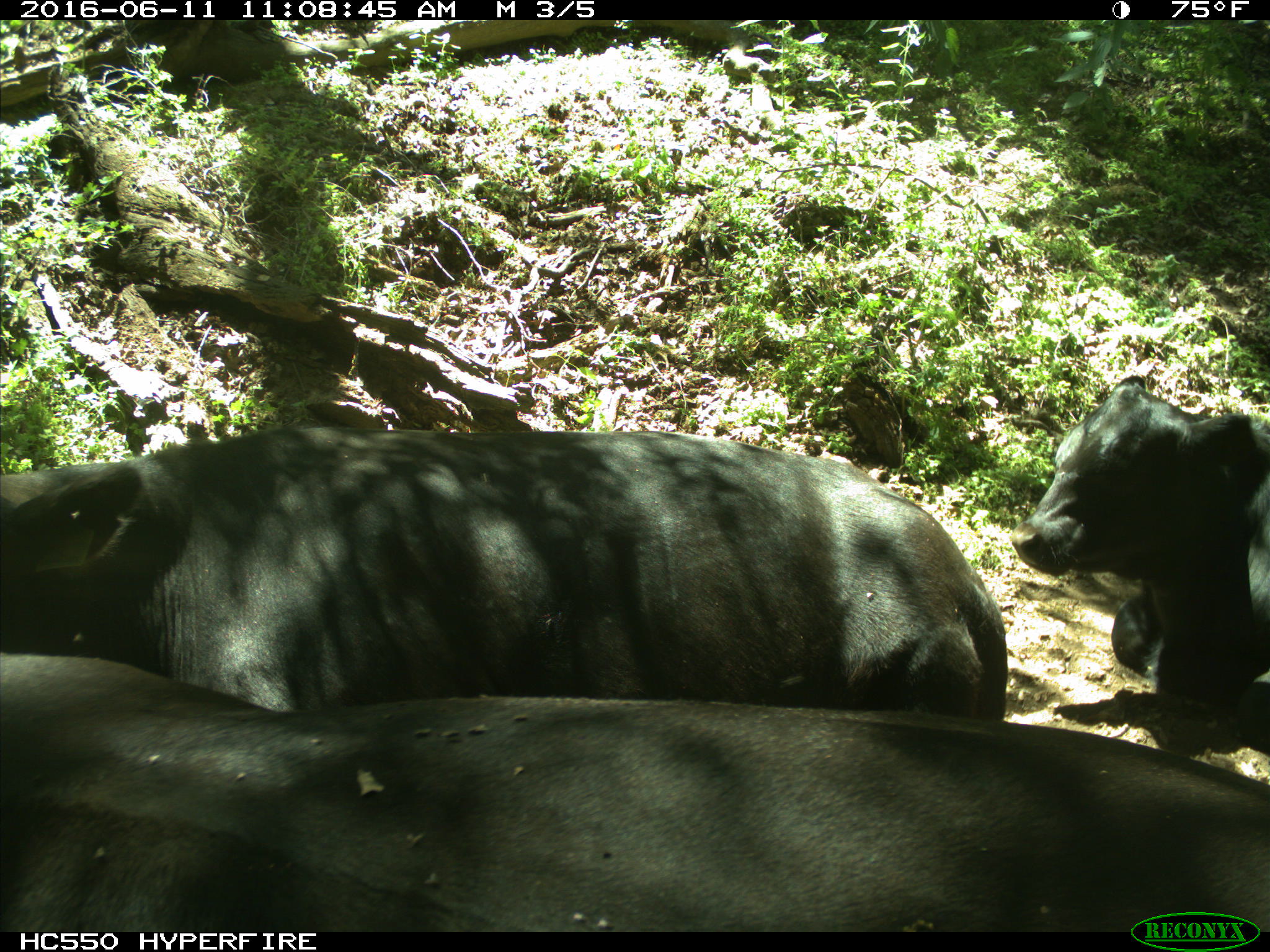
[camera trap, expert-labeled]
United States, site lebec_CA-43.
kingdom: Animalia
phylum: Chordata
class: Mammalia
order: Artiodactyla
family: Bovidae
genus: Bos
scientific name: Bos taurus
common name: domestic cow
Bos taurus (domestic cow).